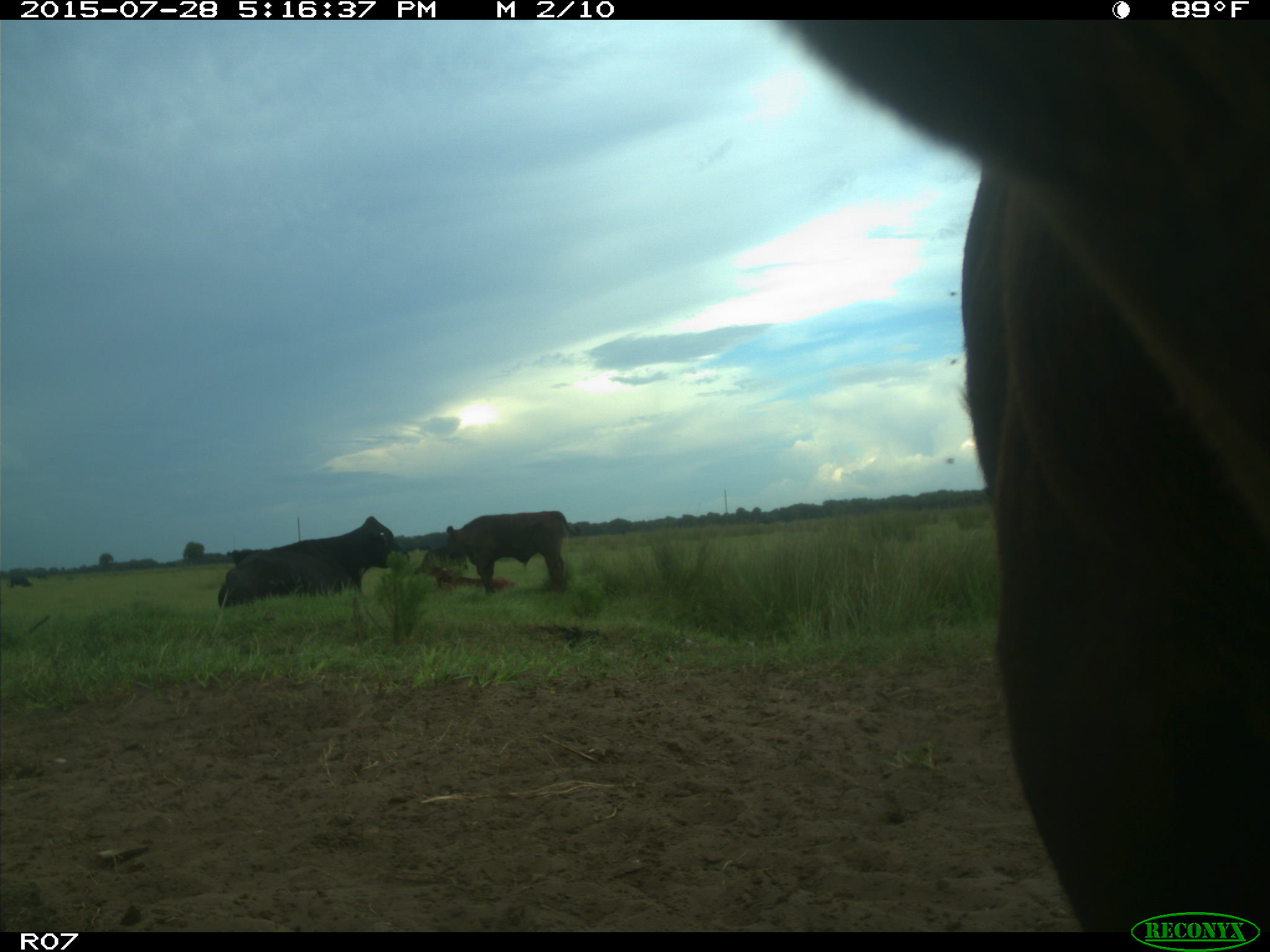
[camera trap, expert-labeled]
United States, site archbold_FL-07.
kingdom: Animalia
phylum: Chordata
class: Mammalia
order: Artiodactyla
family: Bovidae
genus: Bos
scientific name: Bos taurus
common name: domestic cow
Bos taurus (domestic cow).